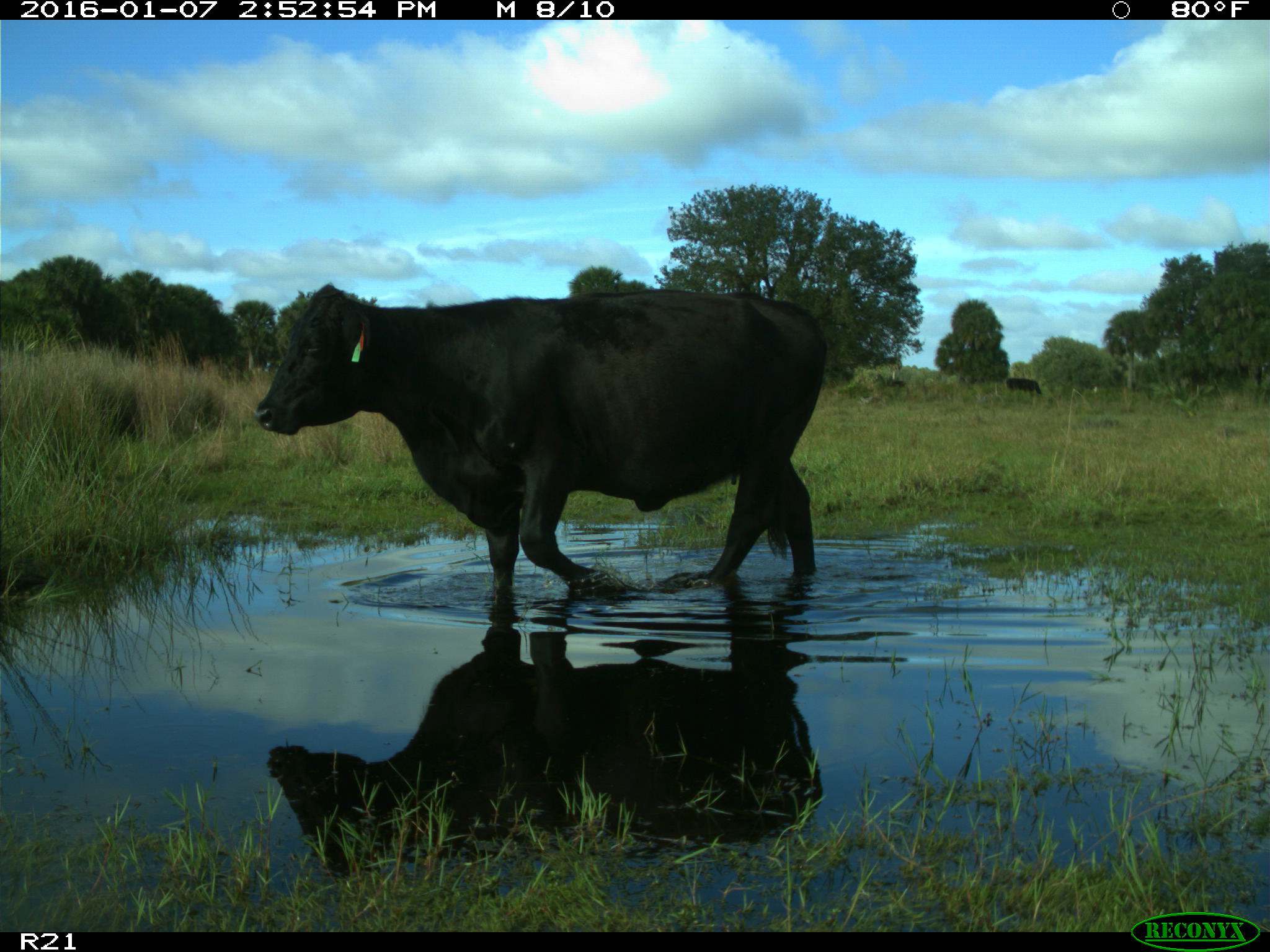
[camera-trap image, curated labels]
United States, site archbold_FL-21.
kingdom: Animalia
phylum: Chordata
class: Mammalia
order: Artiodactyla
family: Bovidae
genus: Bos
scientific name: Bos taurus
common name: domestic cow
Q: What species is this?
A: Bos taurus (domestic cow).